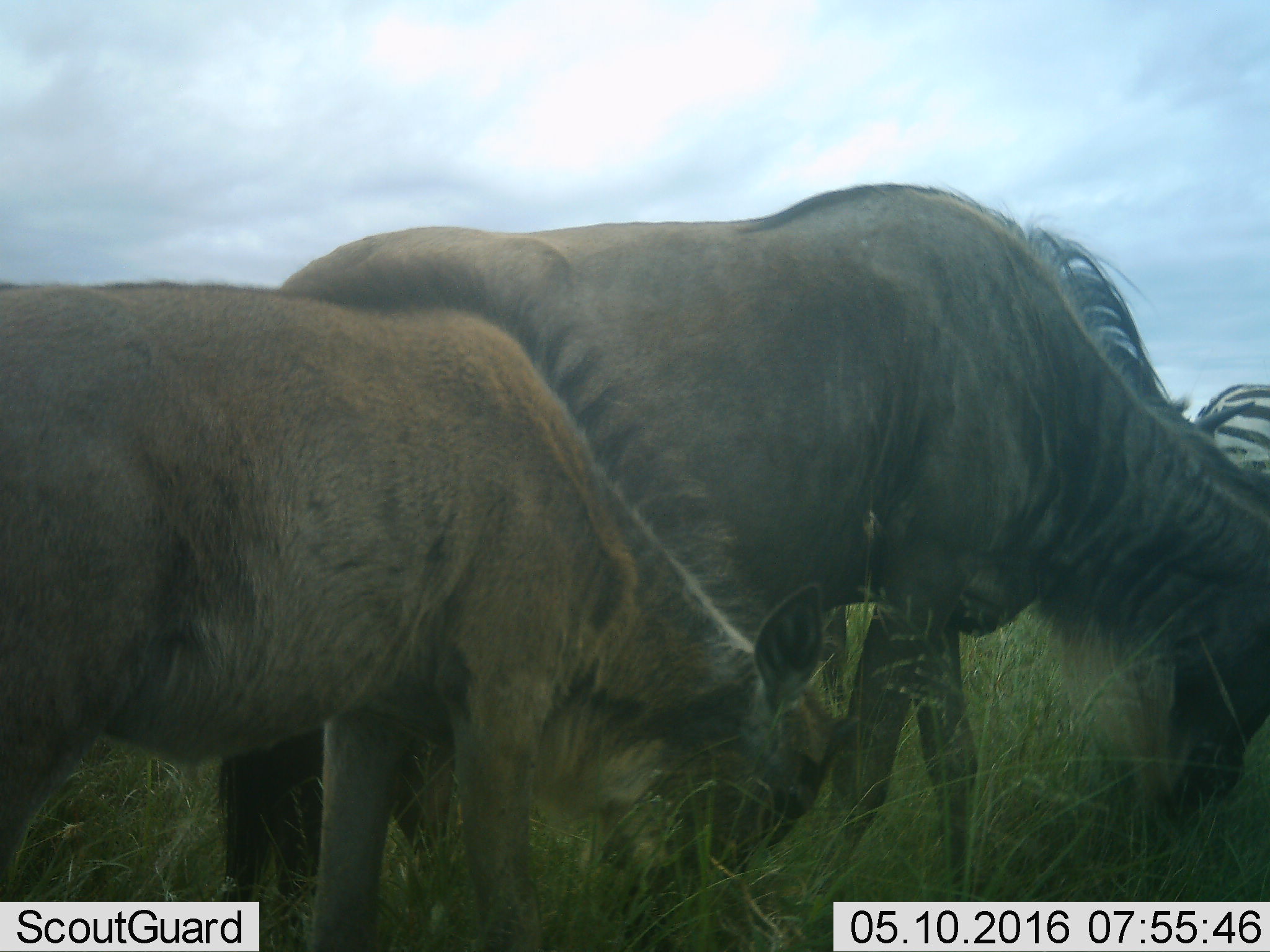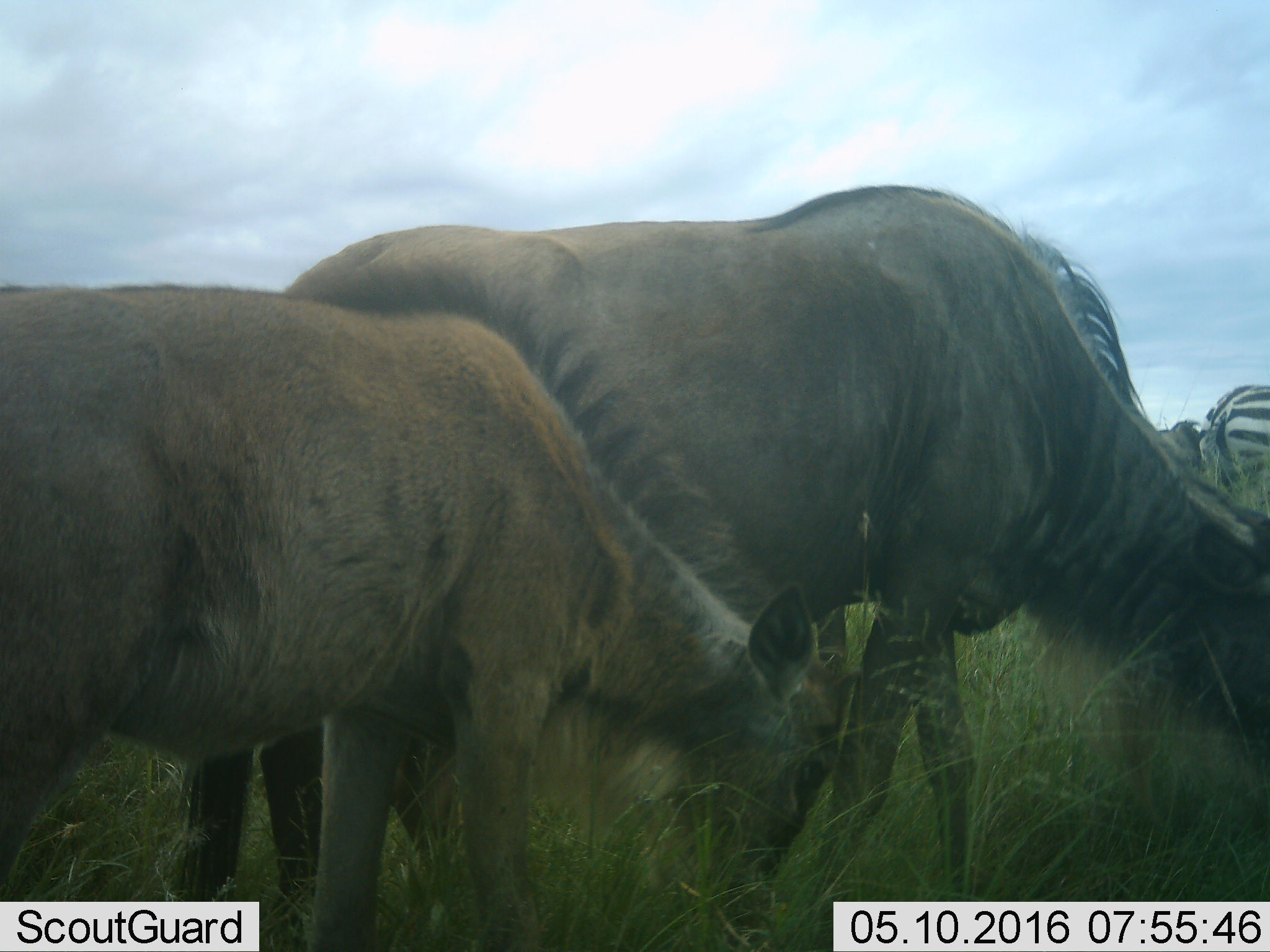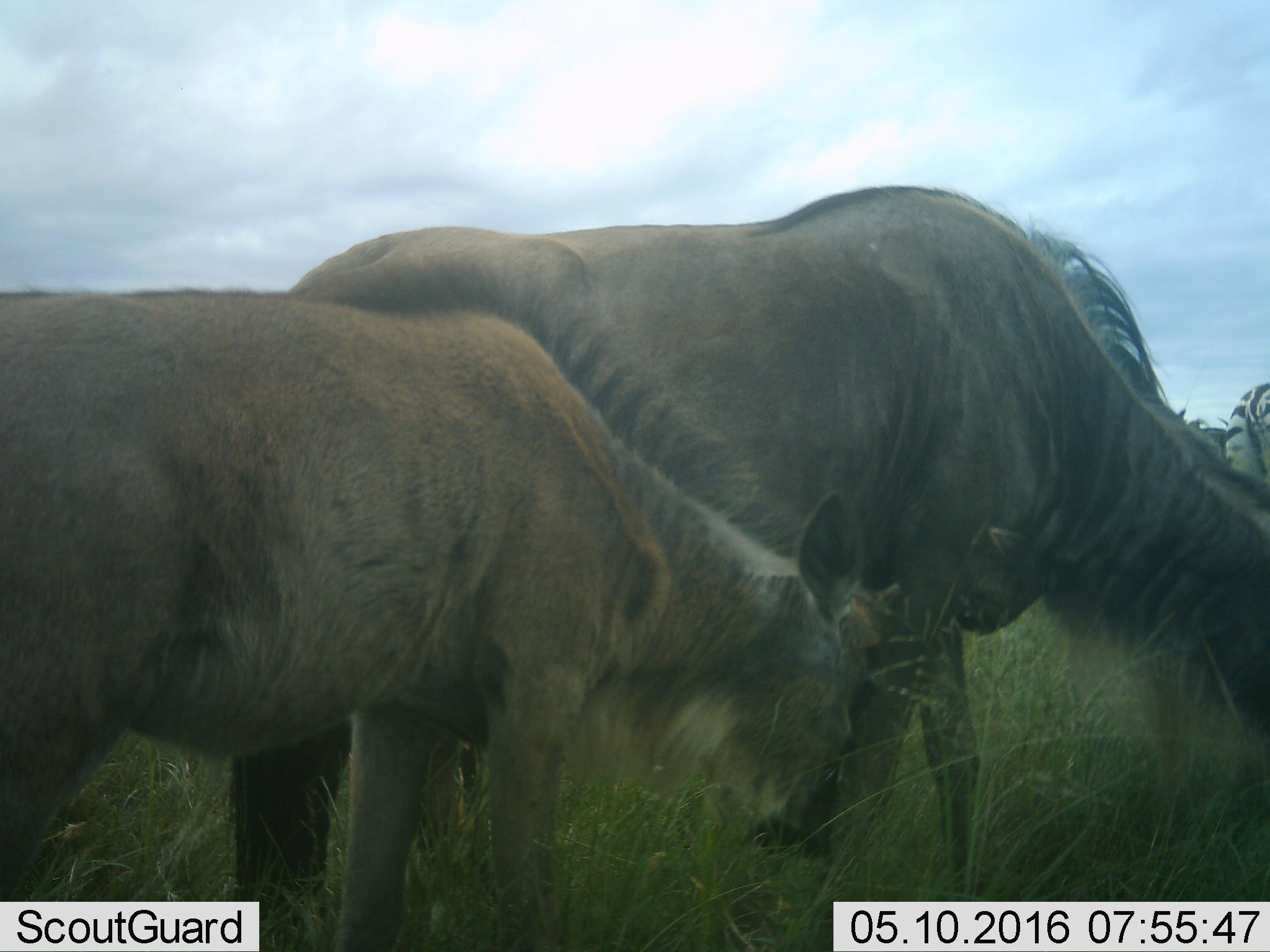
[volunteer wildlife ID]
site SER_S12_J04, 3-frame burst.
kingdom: Animalia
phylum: Chordata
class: Mammalia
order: Artiodactyla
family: Bovidae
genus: Connochaetes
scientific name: Connochaetes taurinus taurinus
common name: blue wildebeest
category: wildebeestblue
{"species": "wildebeestblue (blue wildebeest) (Connochaetes taurinus taurinus)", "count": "3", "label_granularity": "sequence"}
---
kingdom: Animalia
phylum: Chordata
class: Mammalia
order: Perissodactyla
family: Equidae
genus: Equus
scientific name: Equus quagga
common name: plains zebra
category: zebraplains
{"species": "zebraplains (plains zebra) (Equus quagga)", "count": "1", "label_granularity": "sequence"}